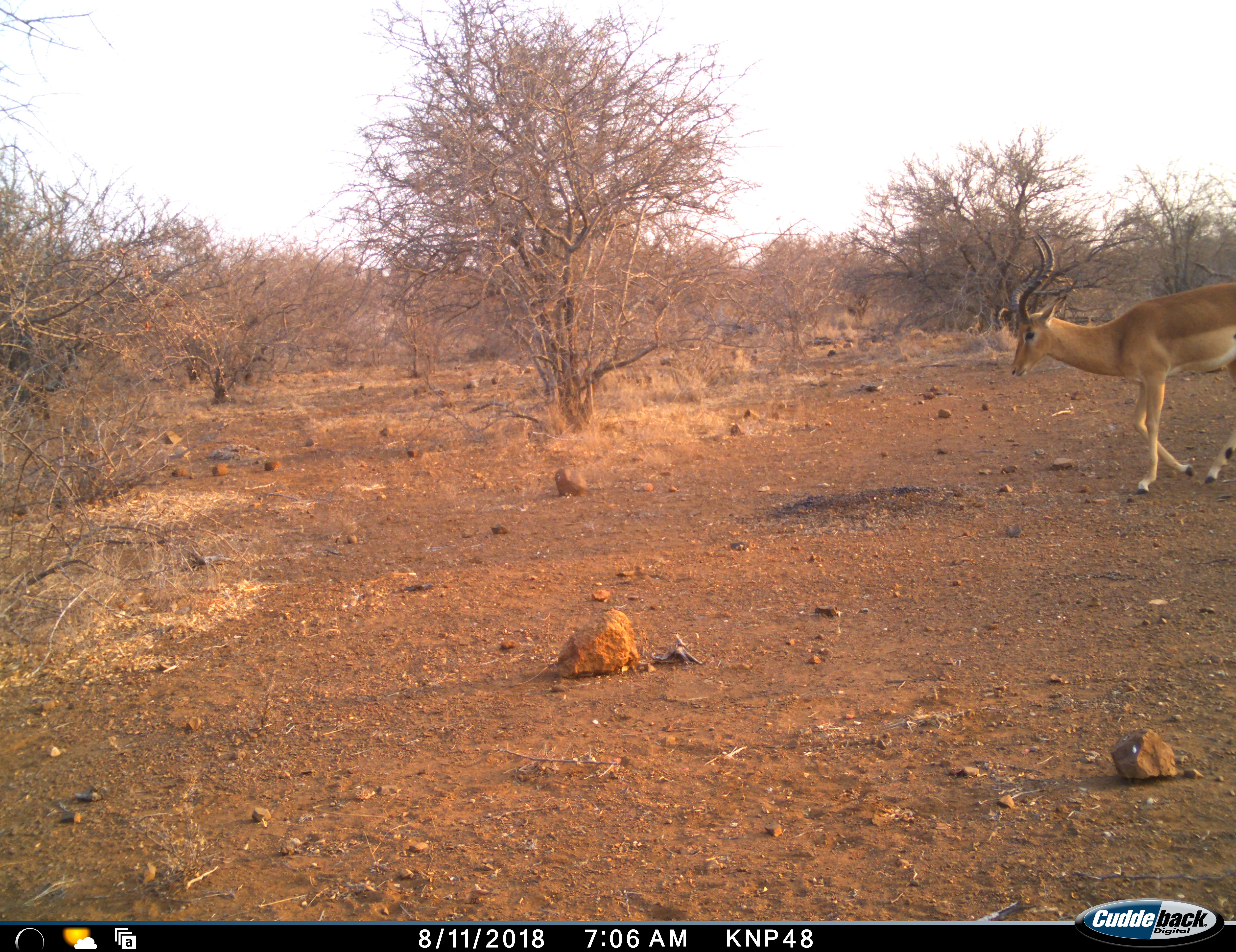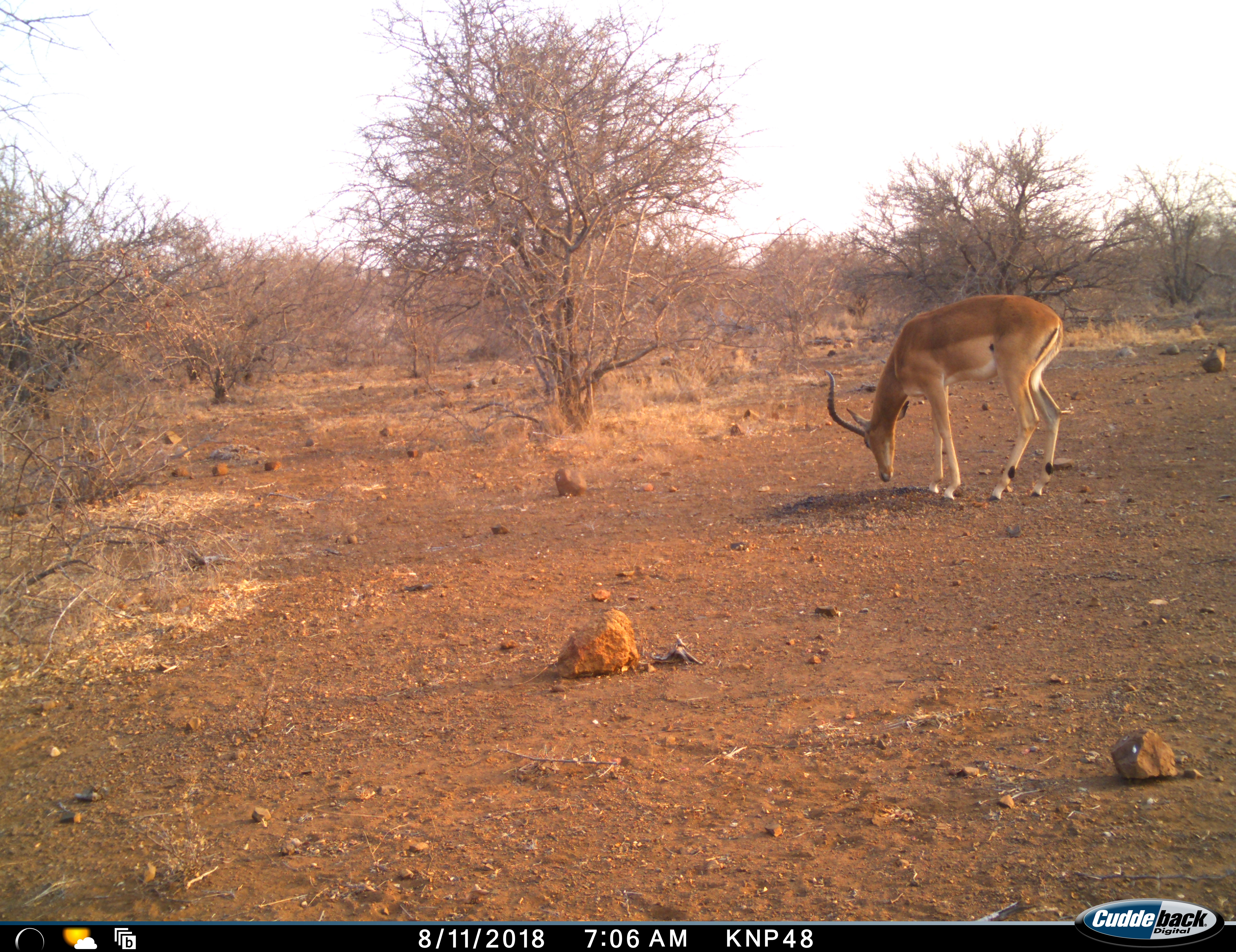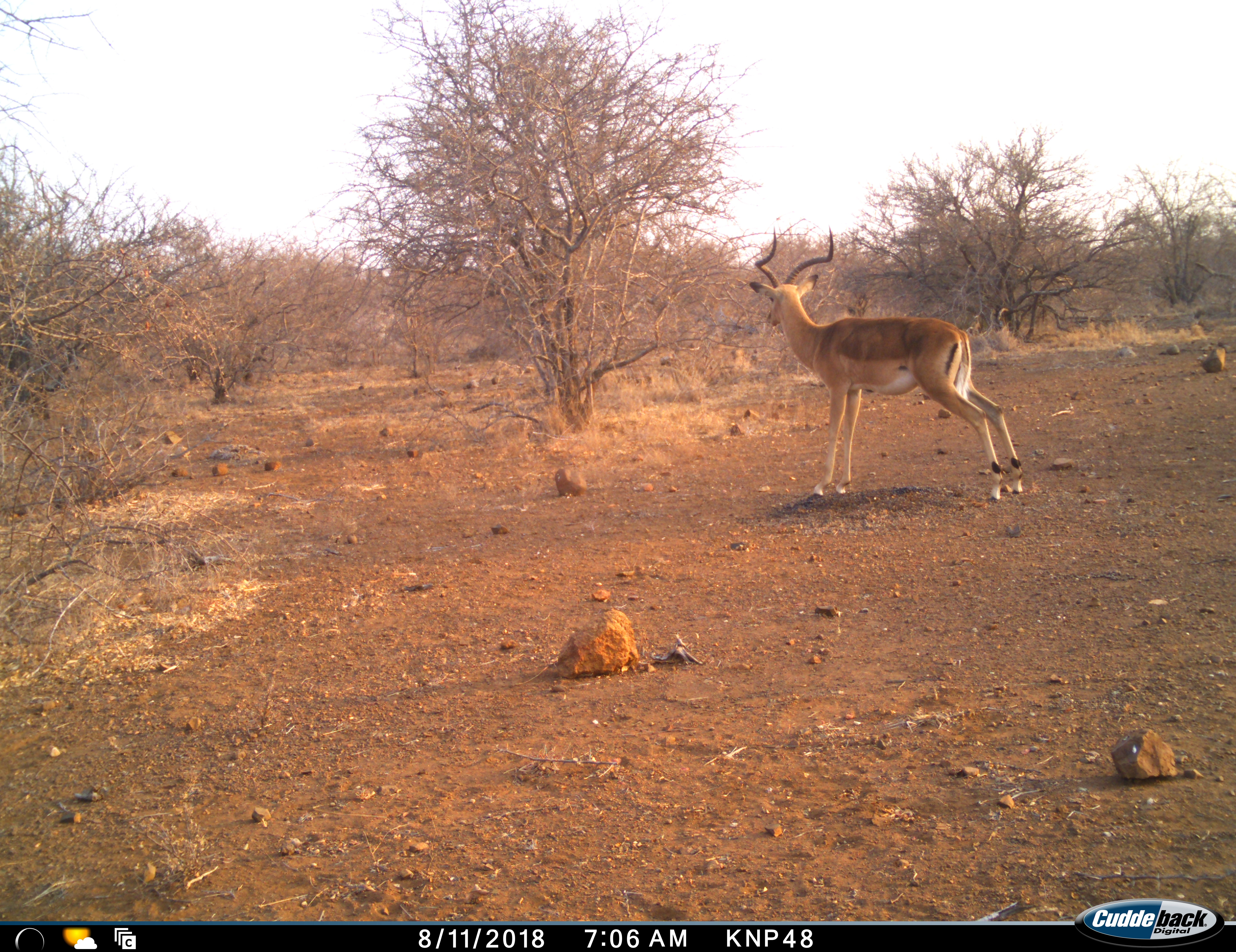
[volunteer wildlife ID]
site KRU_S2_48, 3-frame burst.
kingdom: Animalia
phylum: Chordata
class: Mammalia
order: Artiodactyla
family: Bovidae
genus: Aepyceros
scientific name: Aepyceros melampus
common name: impala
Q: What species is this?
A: Impala (Aepyceros melampus).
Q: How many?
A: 1.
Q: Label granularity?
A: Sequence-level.